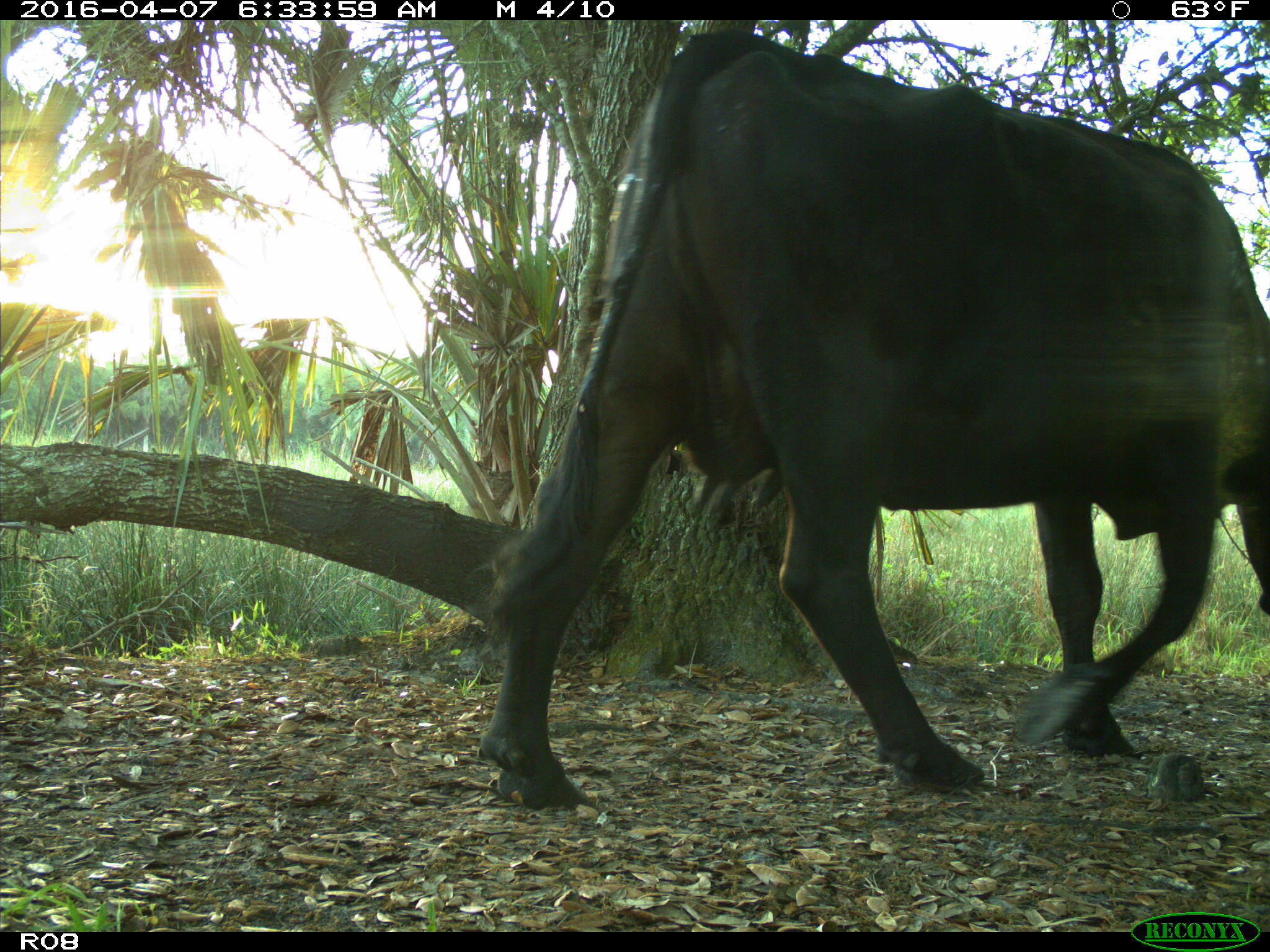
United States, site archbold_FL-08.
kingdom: Animalia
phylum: Chordata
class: Mammalia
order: Artiodactyla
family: Bovidae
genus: Bos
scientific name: Bos taurus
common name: domestic cow